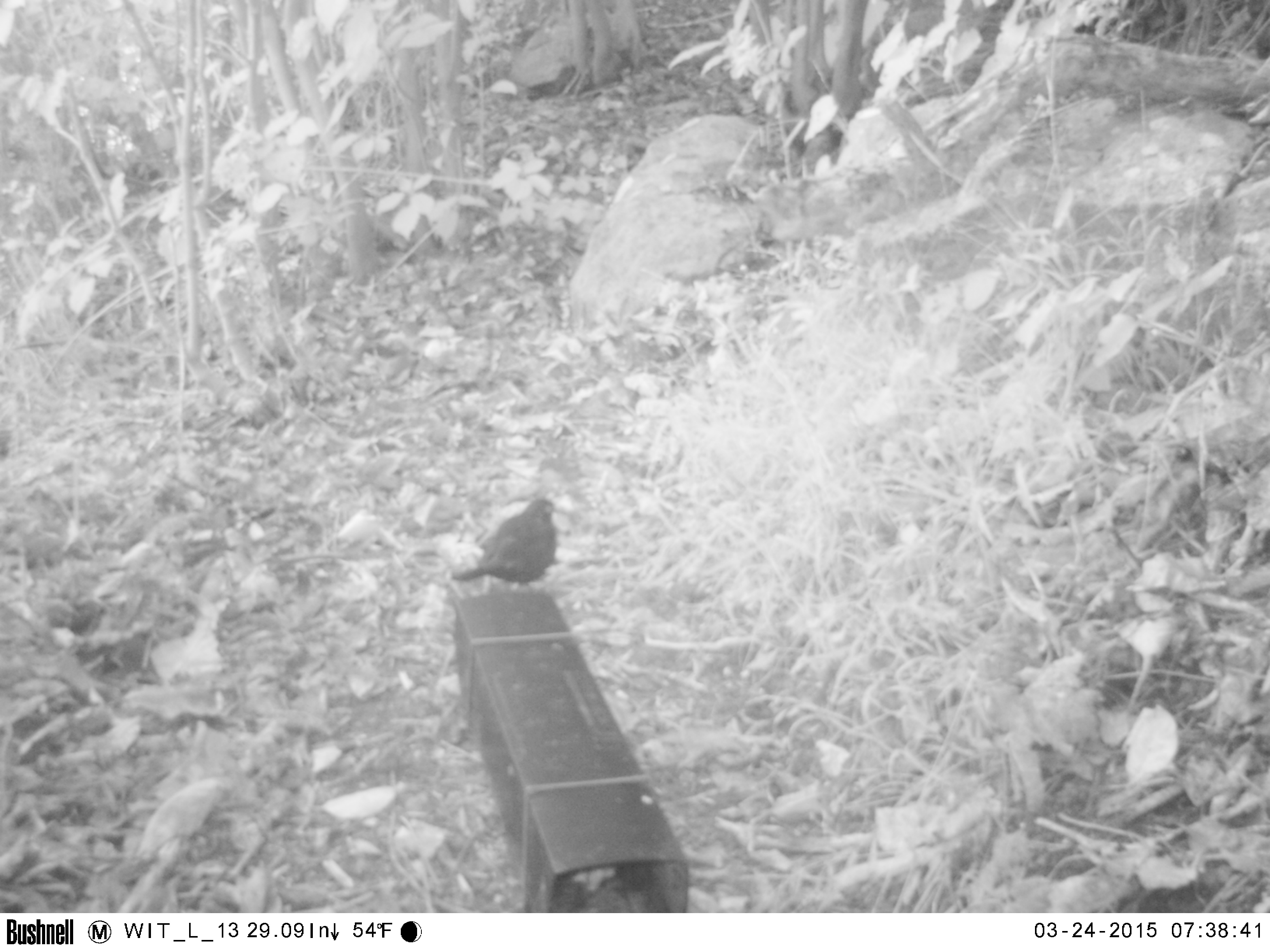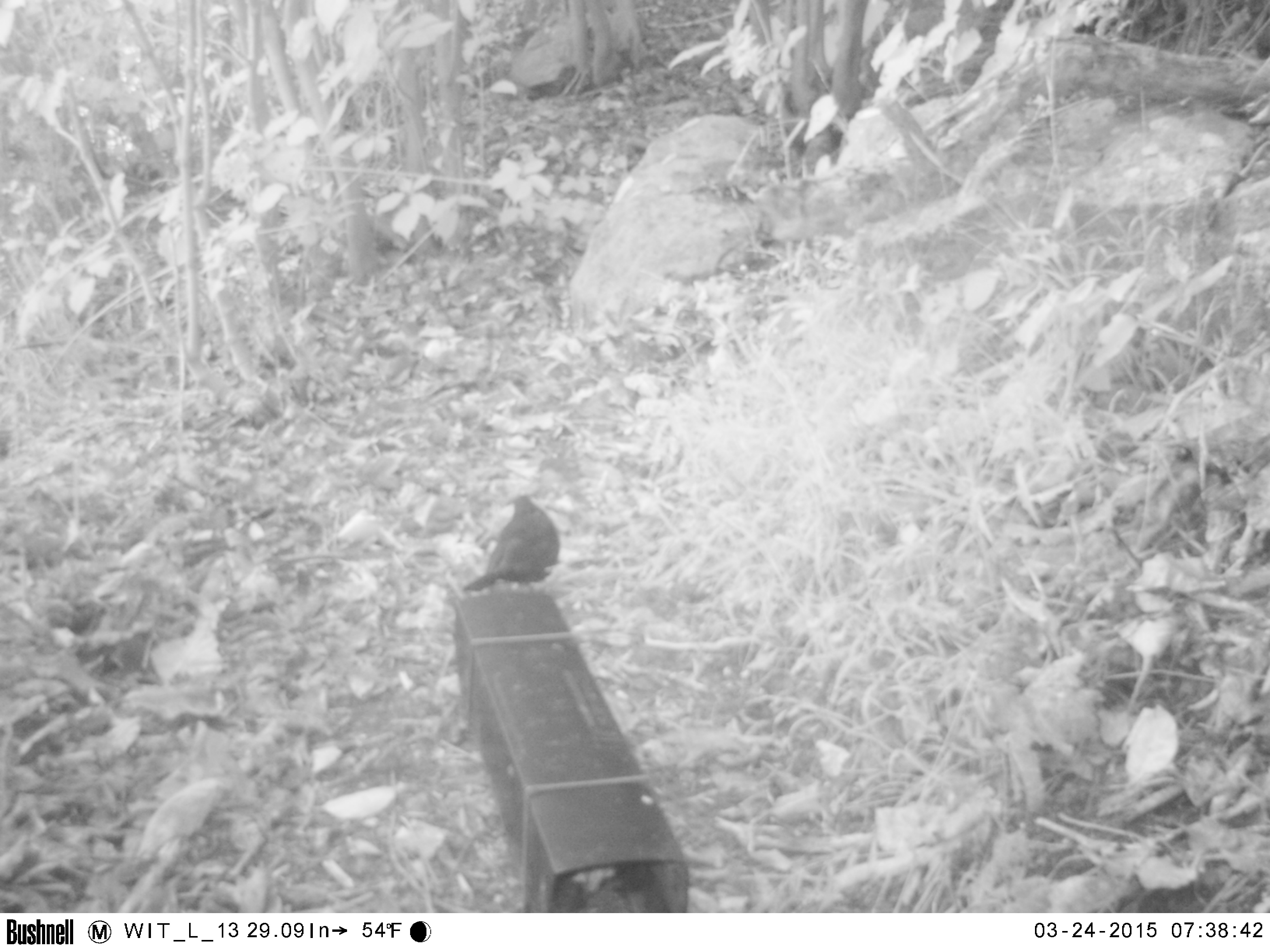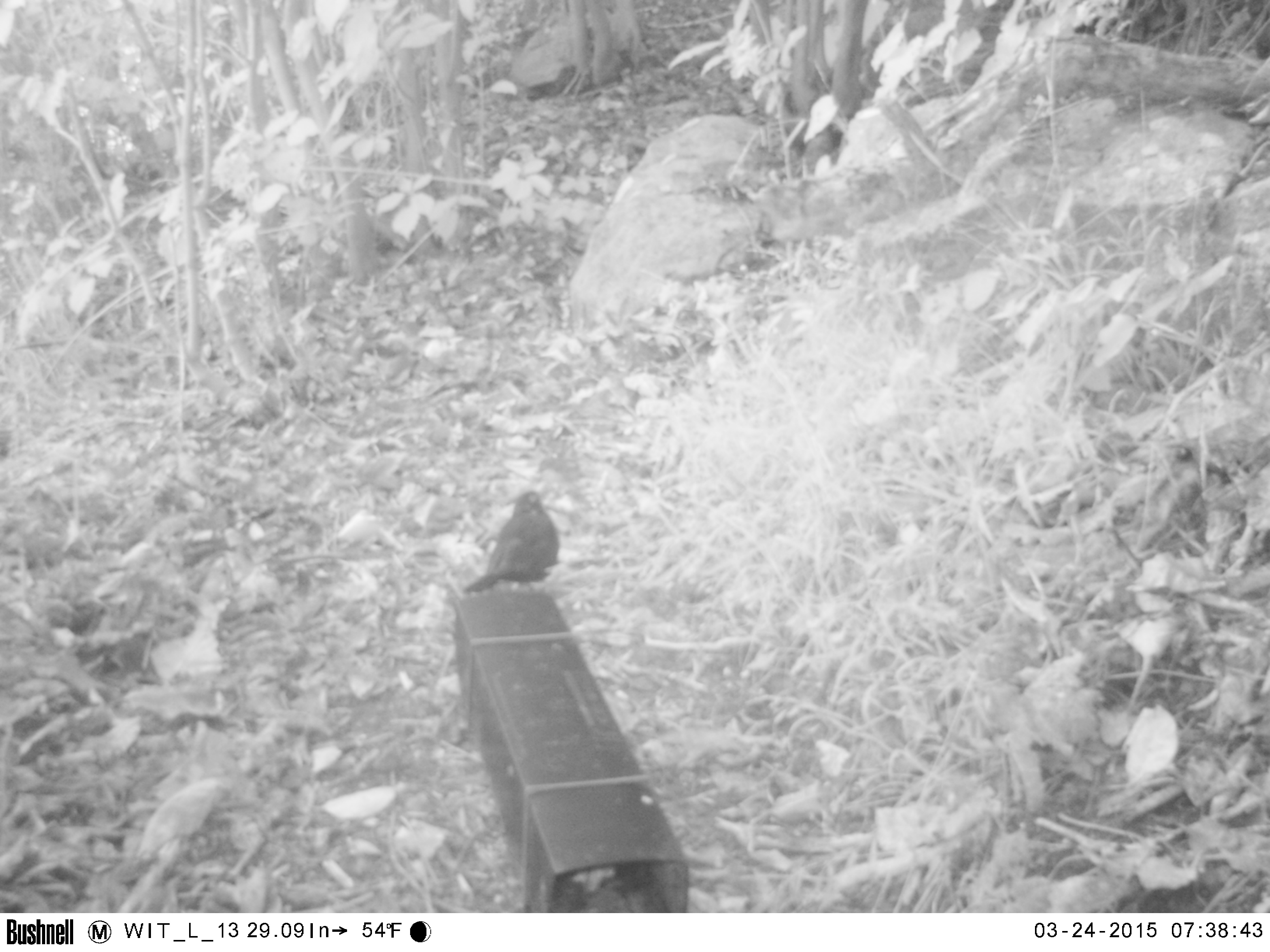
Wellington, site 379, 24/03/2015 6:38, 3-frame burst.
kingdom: Animalia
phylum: Chordata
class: Aves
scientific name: Aves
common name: bird